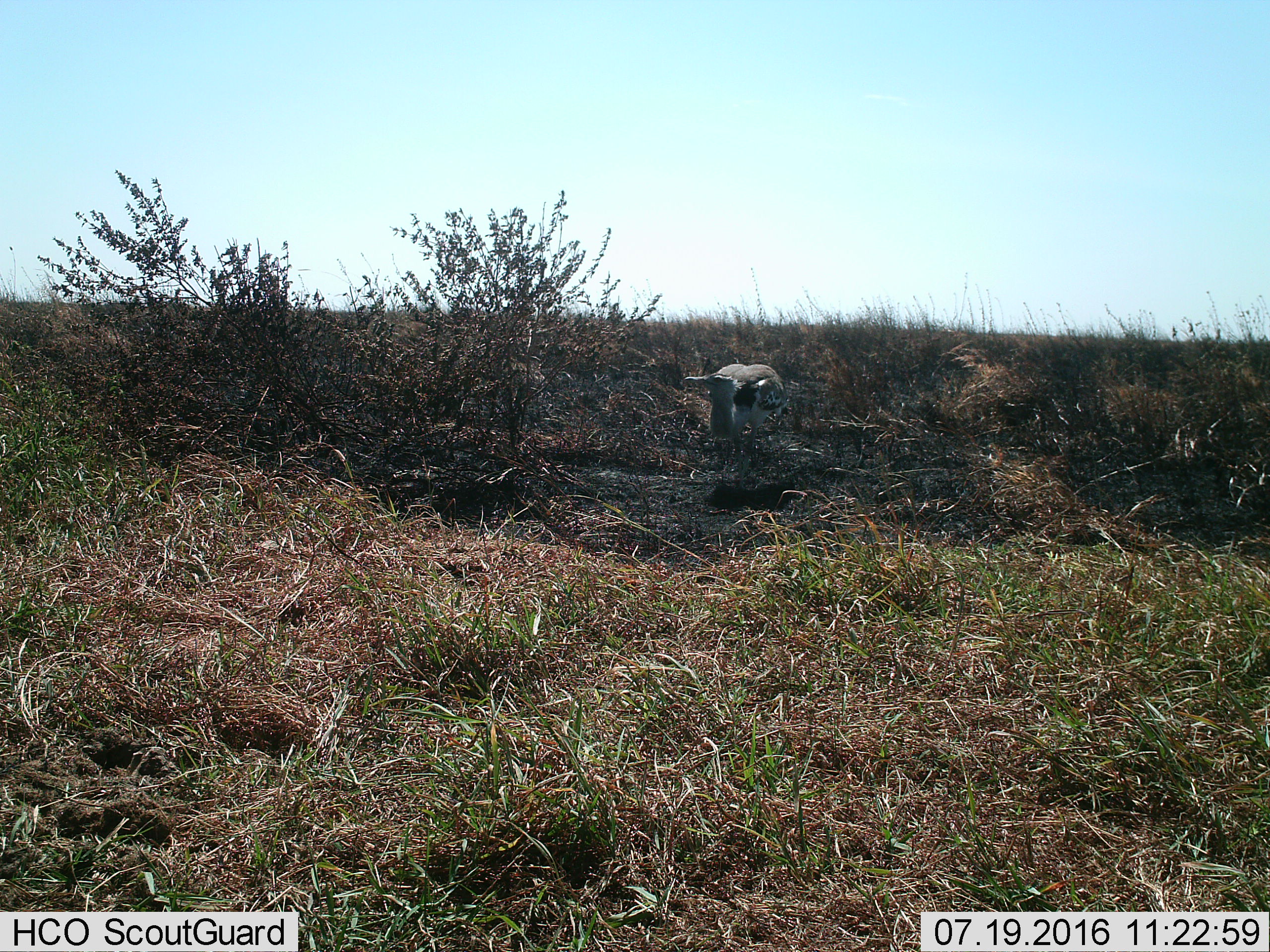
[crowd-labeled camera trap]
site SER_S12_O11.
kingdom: Animalia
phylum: Chordata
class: Aves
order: Otidiformes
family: Otididae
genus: Ardeotis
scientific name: Ardeotis kori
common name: kori bustard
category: bustardkori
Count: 1.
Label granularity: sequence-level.